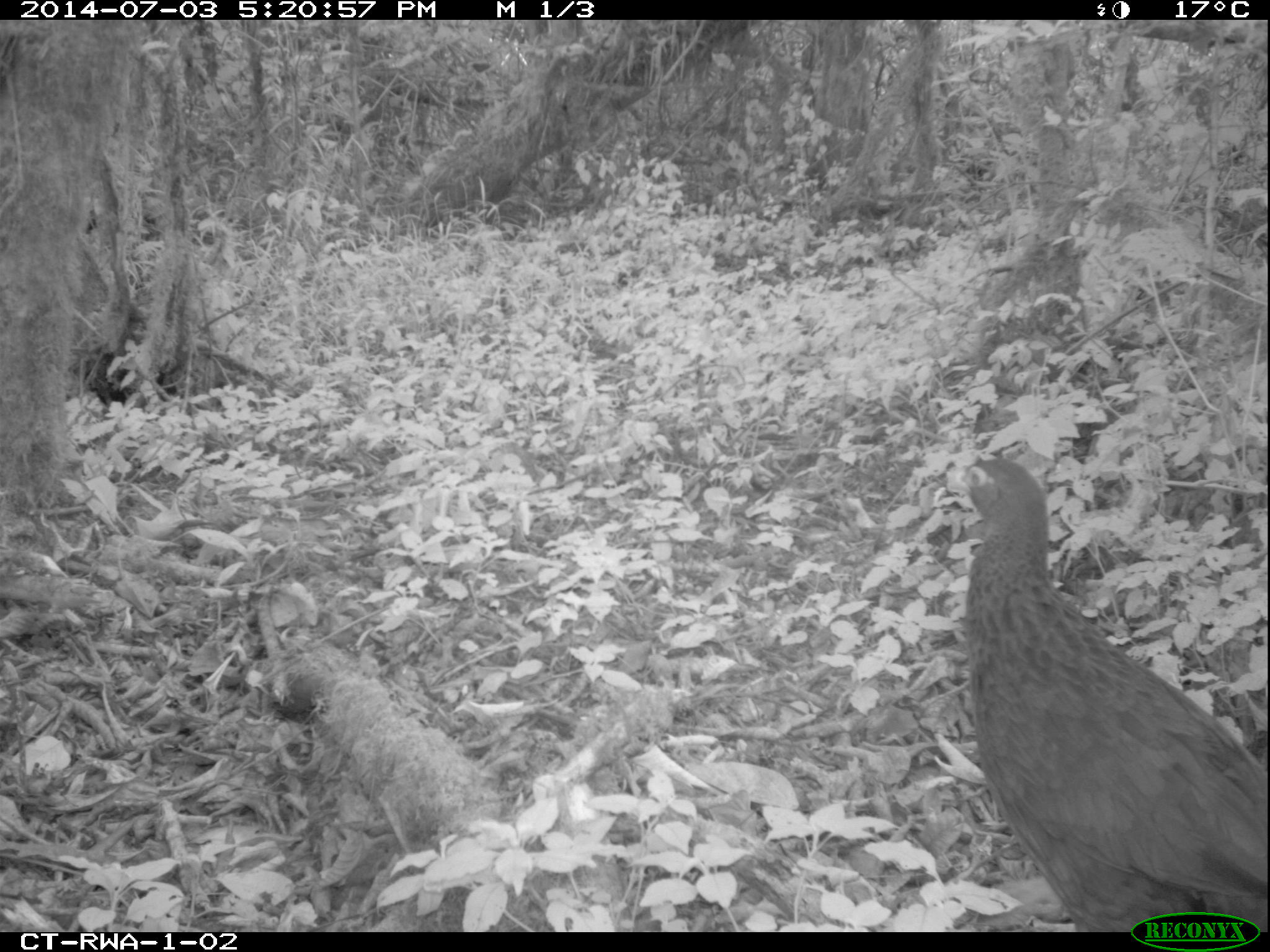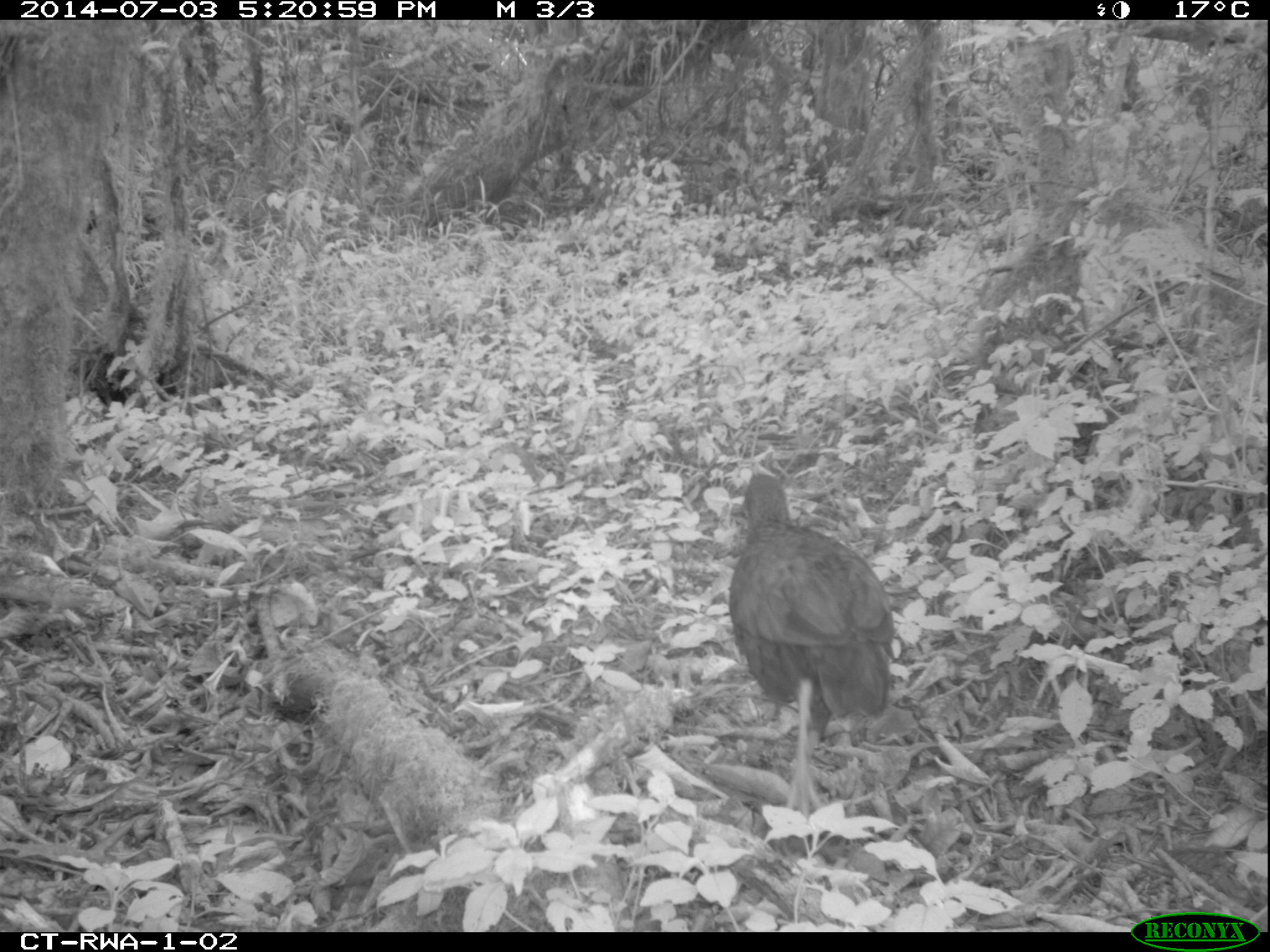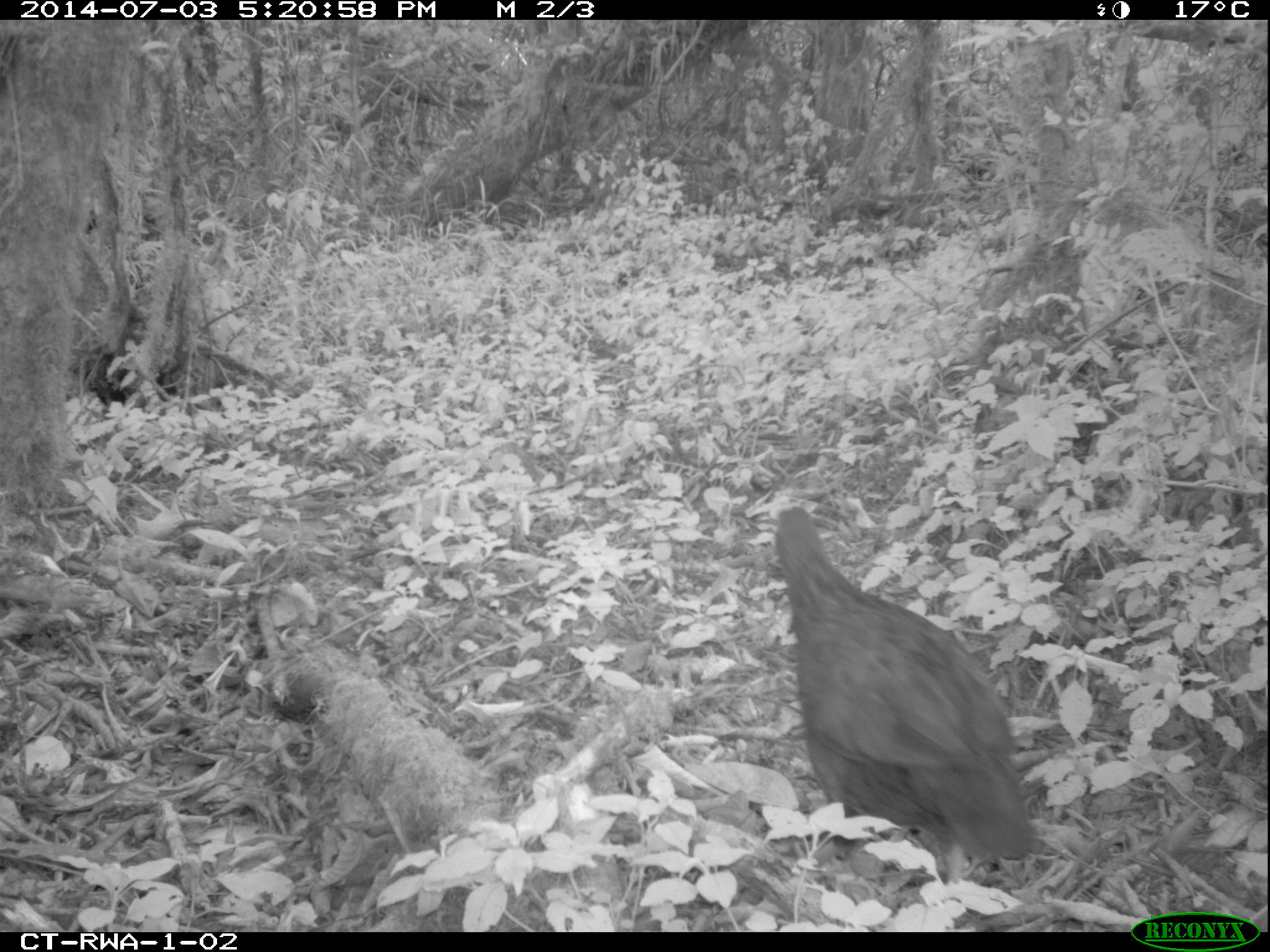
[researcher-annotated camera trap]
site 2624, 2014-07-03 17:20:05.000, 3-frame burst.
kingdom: Animalia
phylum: Chordata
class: Aves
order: Galliformes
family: Phasianidae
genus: Pternistis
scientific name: Pternistis nobilis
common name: handsome francolin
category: francolinus nobilis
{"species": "francolinus nobilis (handsome francolin) (Pternistis nobilis)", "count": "1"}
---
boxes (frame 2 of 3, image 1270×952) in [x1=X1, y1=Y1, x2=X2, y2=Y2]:
francolinus nobilis: [x1=727, y1=472, x2=895, y2=810]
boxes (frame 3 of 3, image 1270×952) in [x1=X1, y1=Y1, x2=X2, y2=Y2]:
francolinus nobilis: [x1=772, y1=508, x2=1034, y2=883]